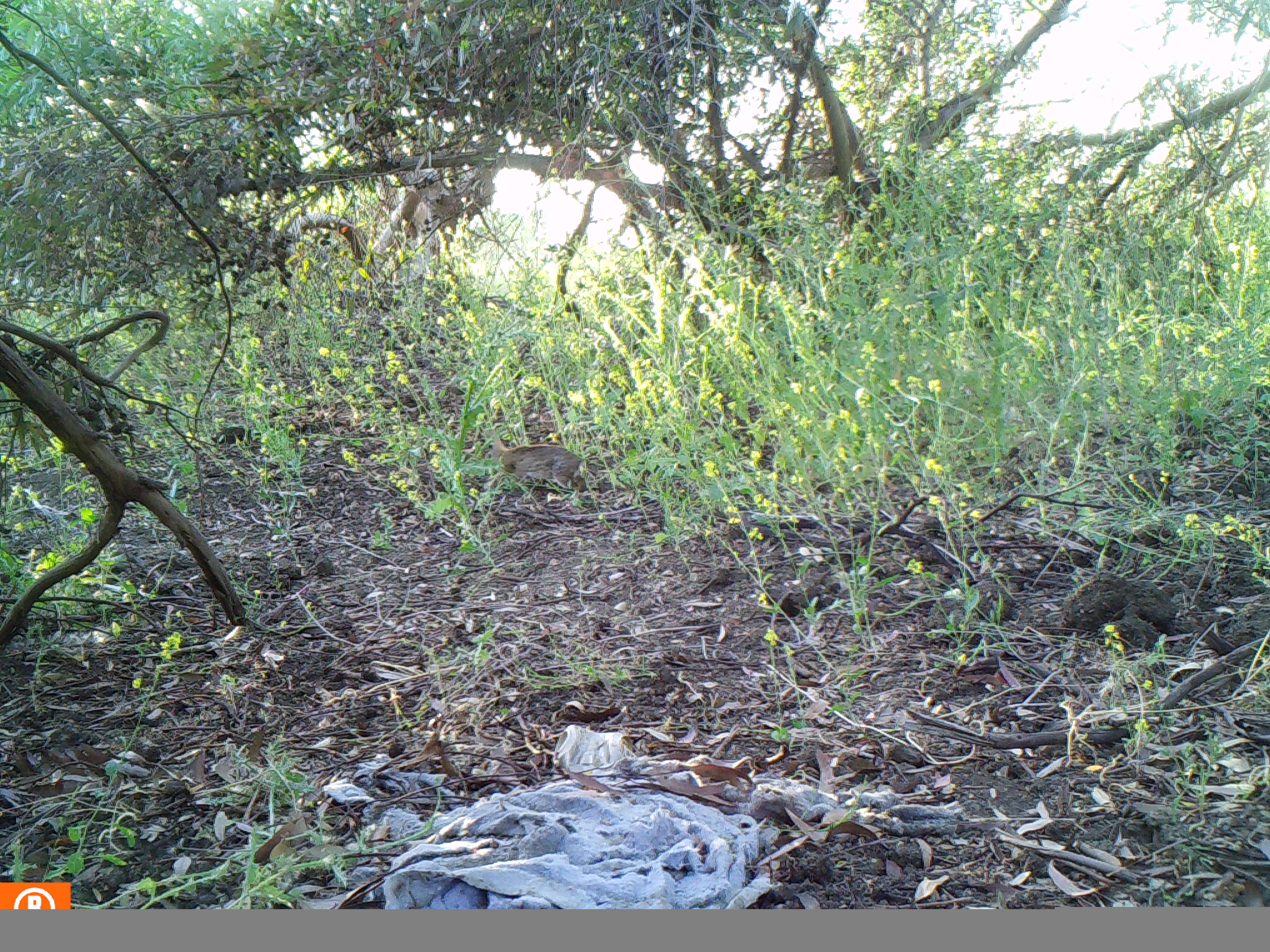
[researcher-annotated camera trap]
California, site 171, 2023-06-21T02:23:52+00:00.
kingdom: Animalia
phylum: Chordata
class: Mammalia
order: Lagomorpha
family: Leporidae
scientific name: Leporidae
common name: rabbit